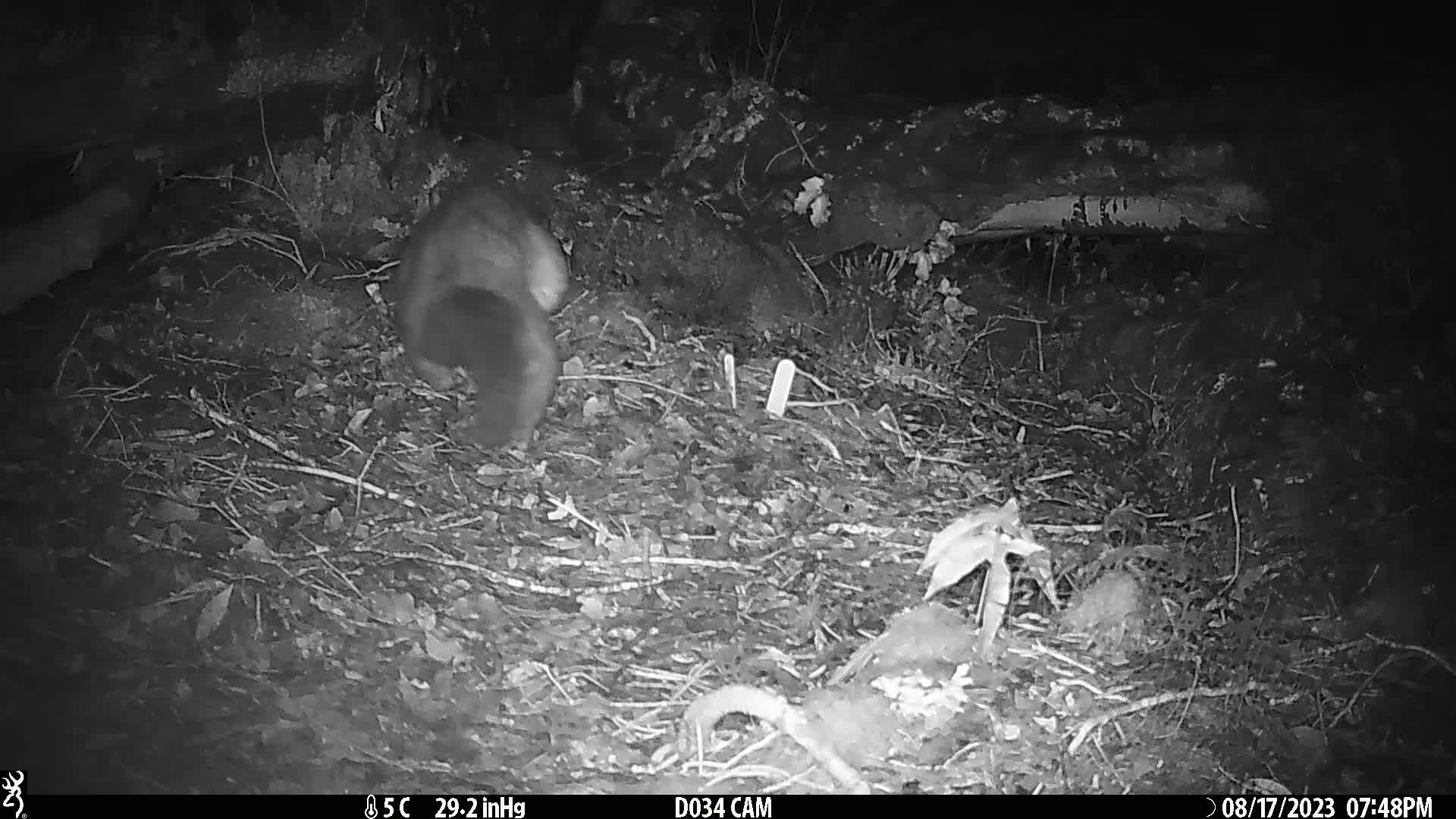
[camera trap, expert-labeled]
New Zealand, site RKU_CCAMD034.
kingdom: Animalia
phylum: Chordata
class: Mammalia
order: Diprotodontia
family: Phalangeridae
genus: Trichosurus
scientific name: Trichosurus vulpecula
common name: common brushtail possum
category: possum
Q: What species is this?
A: Possum (common brushtail possum) (Trichosurus vulpecula).